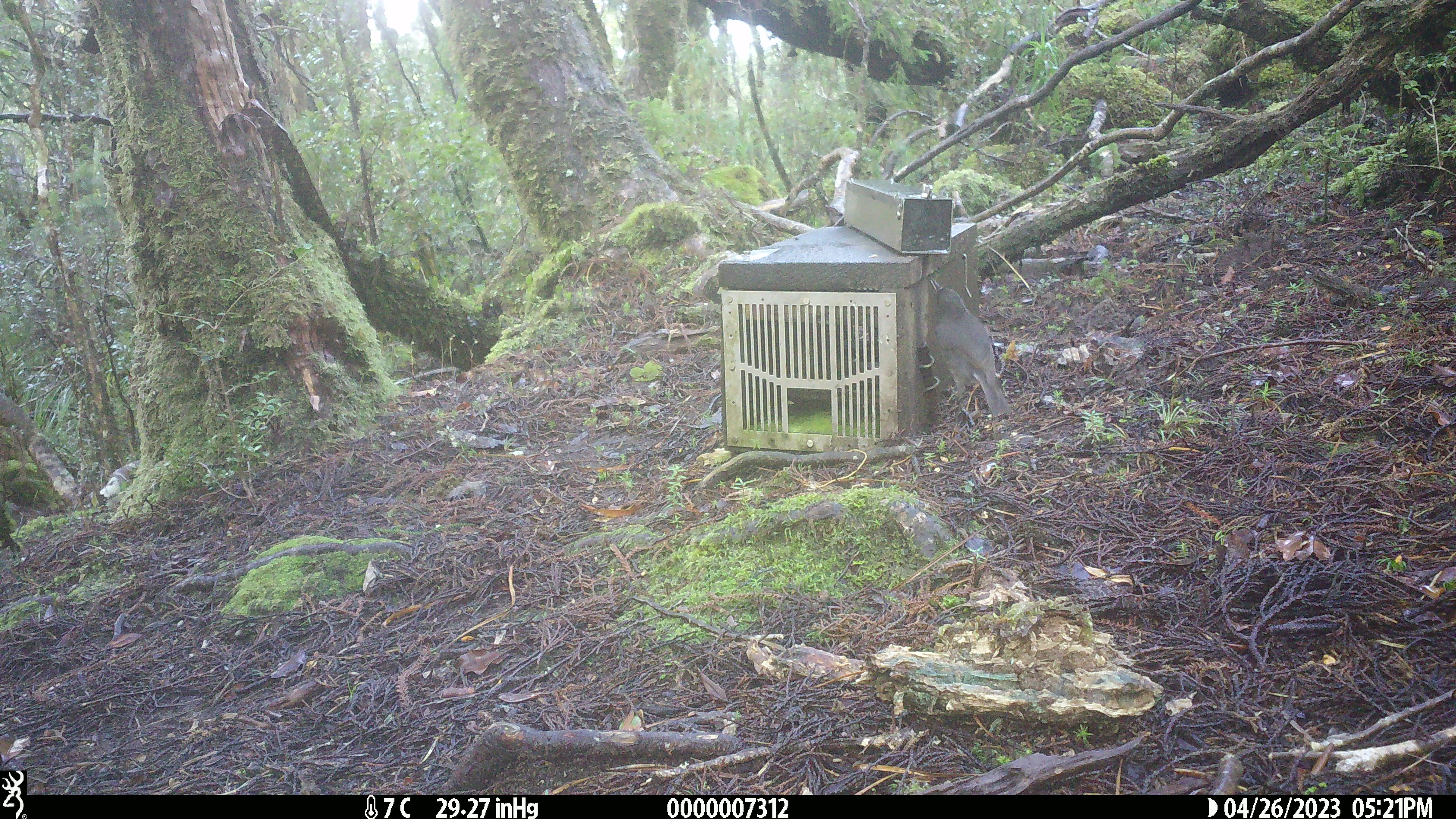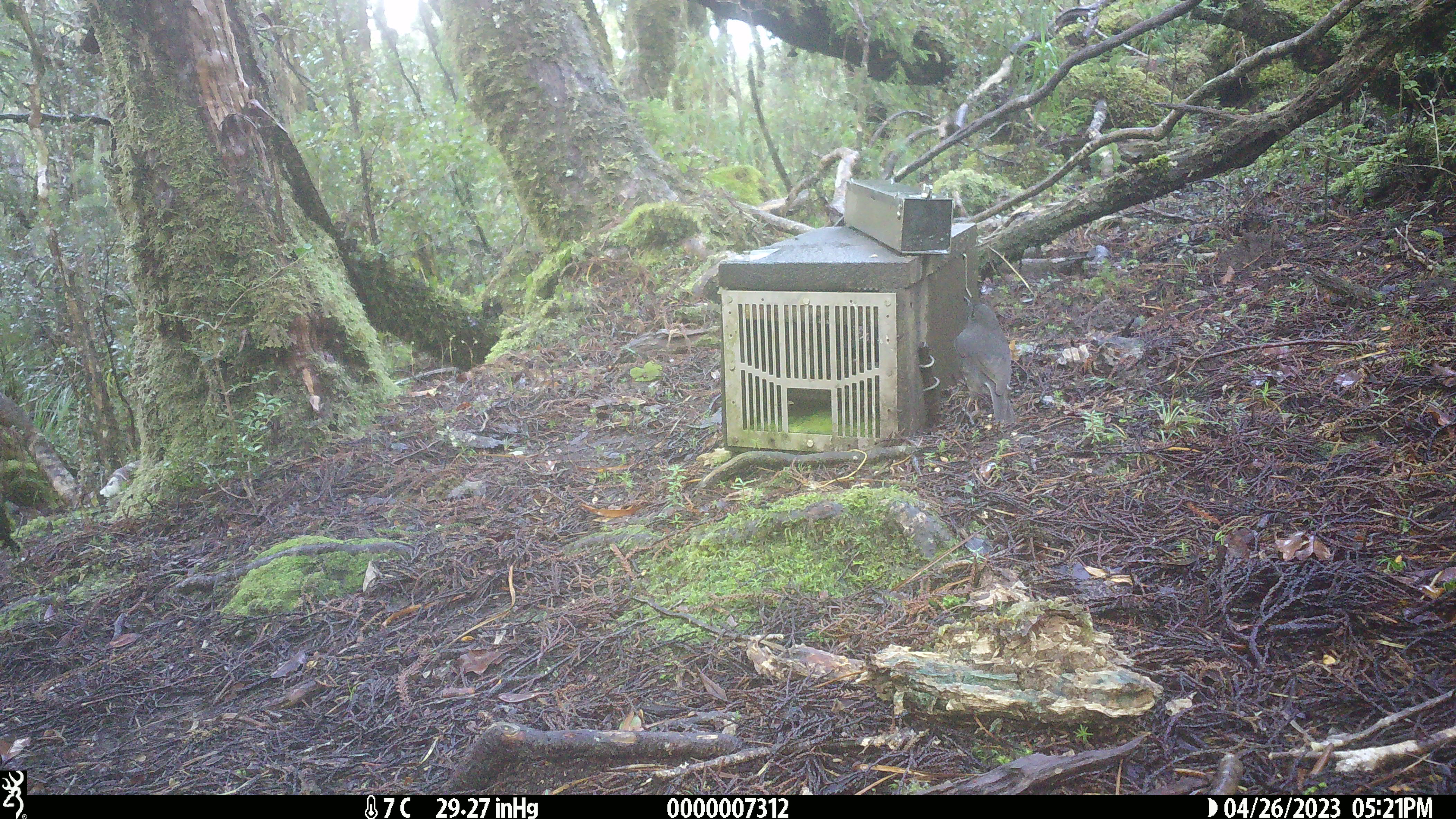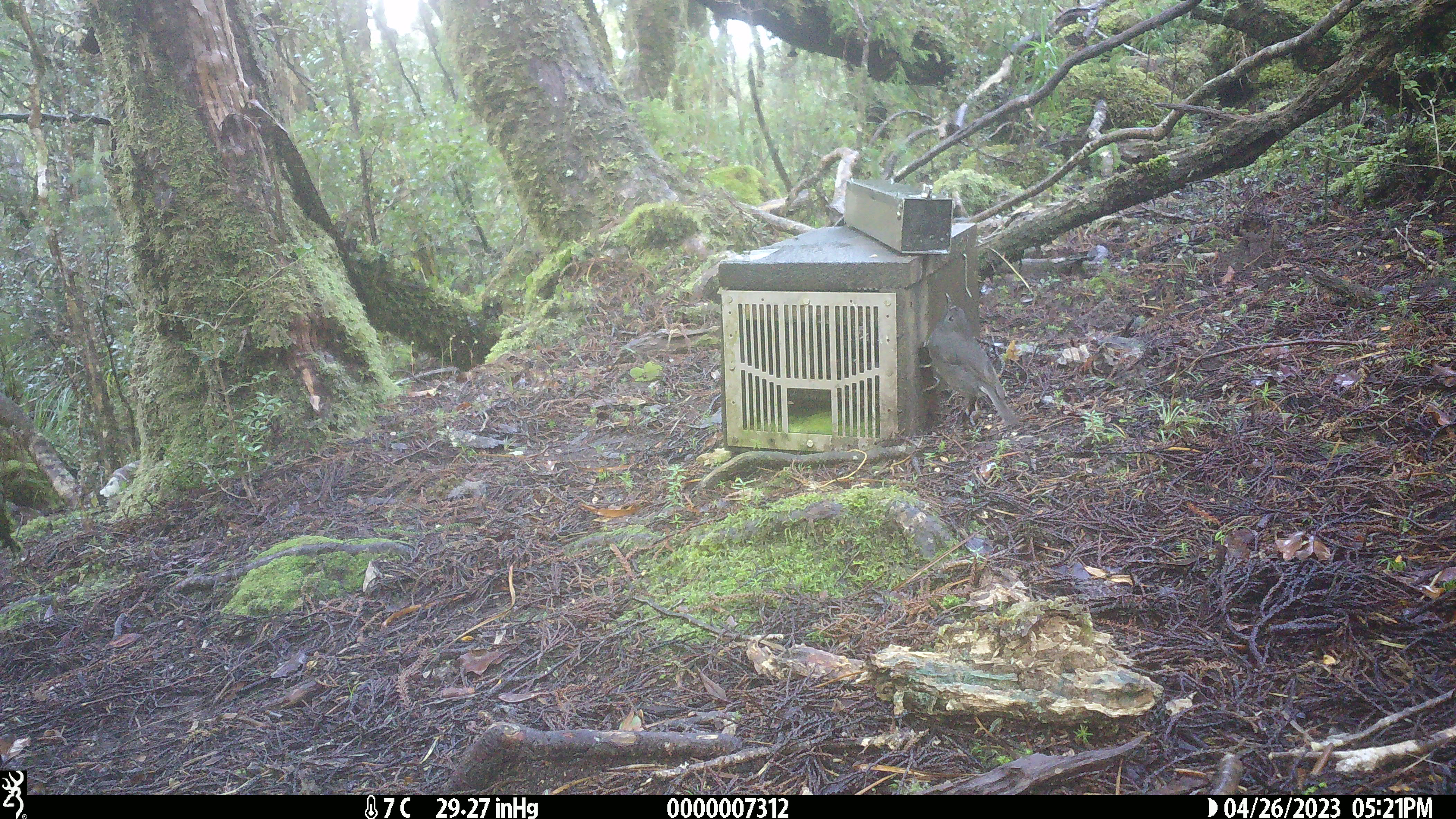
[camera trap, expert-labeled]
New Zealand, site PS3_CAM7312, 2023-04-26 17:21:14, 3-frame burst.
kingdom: Animalia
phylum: Chordata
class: Aves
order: Passeriformes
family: Petroicidae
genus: Petroica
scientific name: Petroica australis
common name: new zealand robin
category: robin